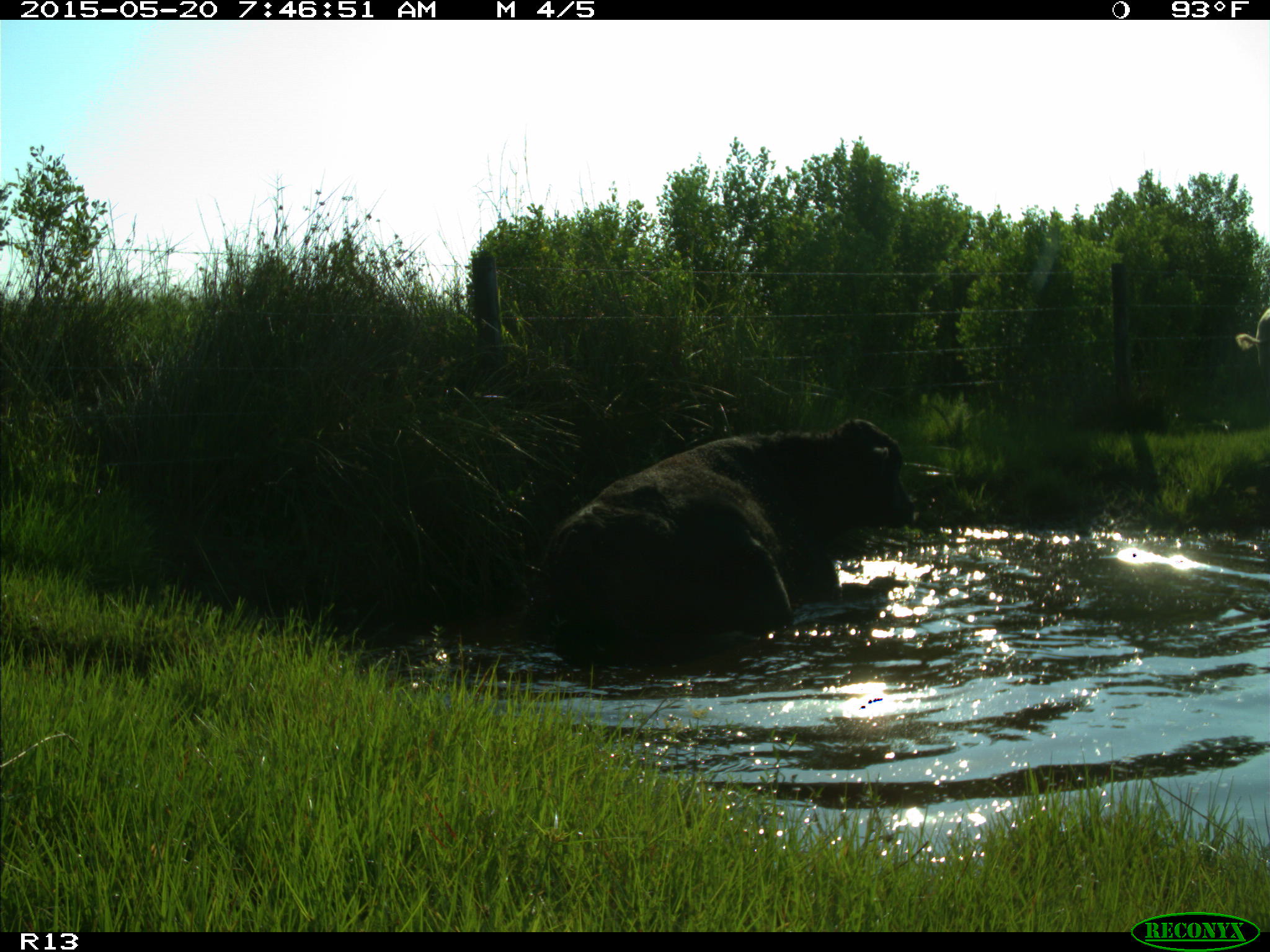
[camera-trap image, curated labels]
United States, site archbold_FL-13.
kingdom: Animalia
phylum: Chordata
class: Mammalia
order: Artiodactyla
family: Bovidae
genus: Bos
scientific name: Bos taurus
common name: domestic cow